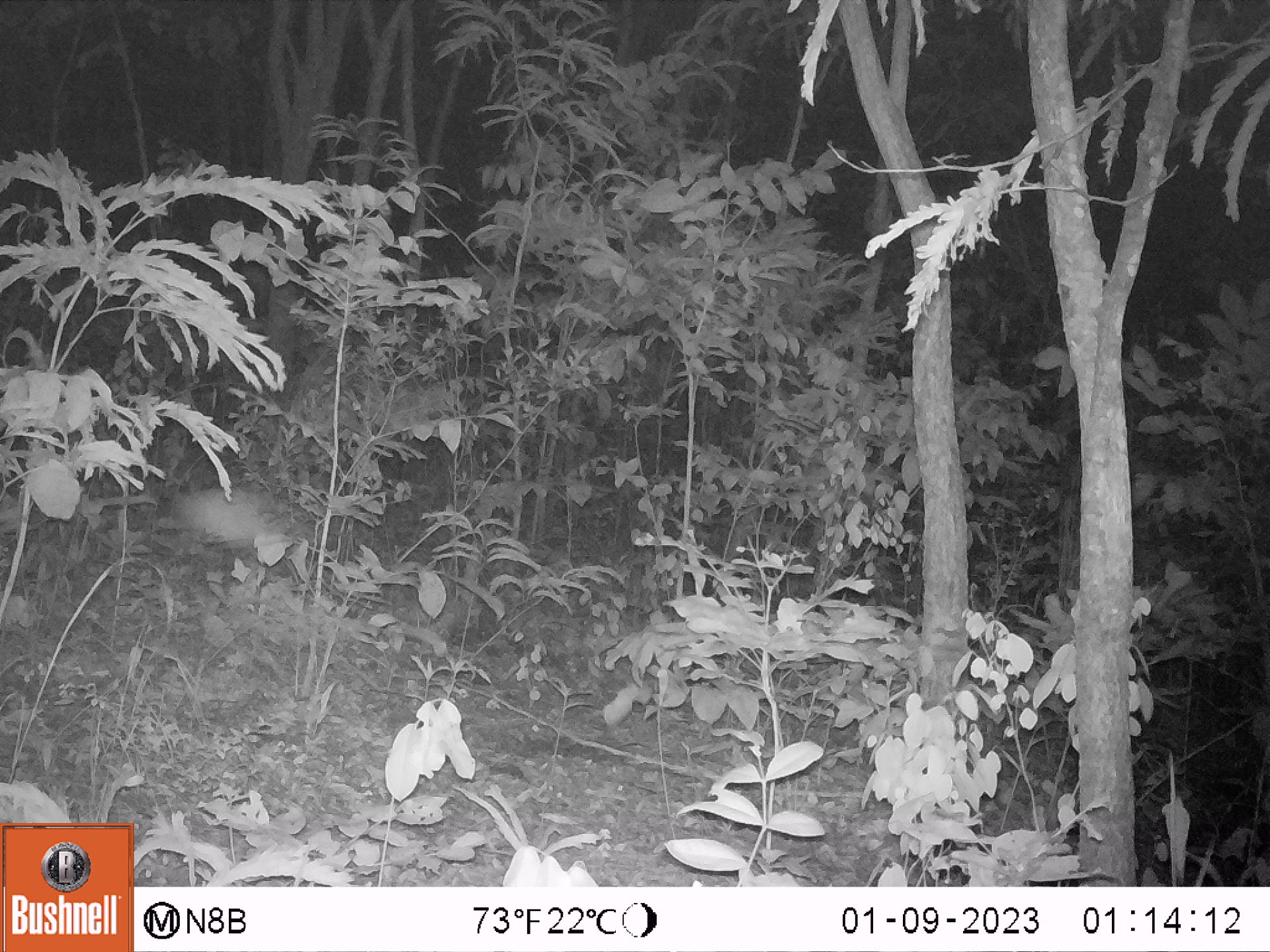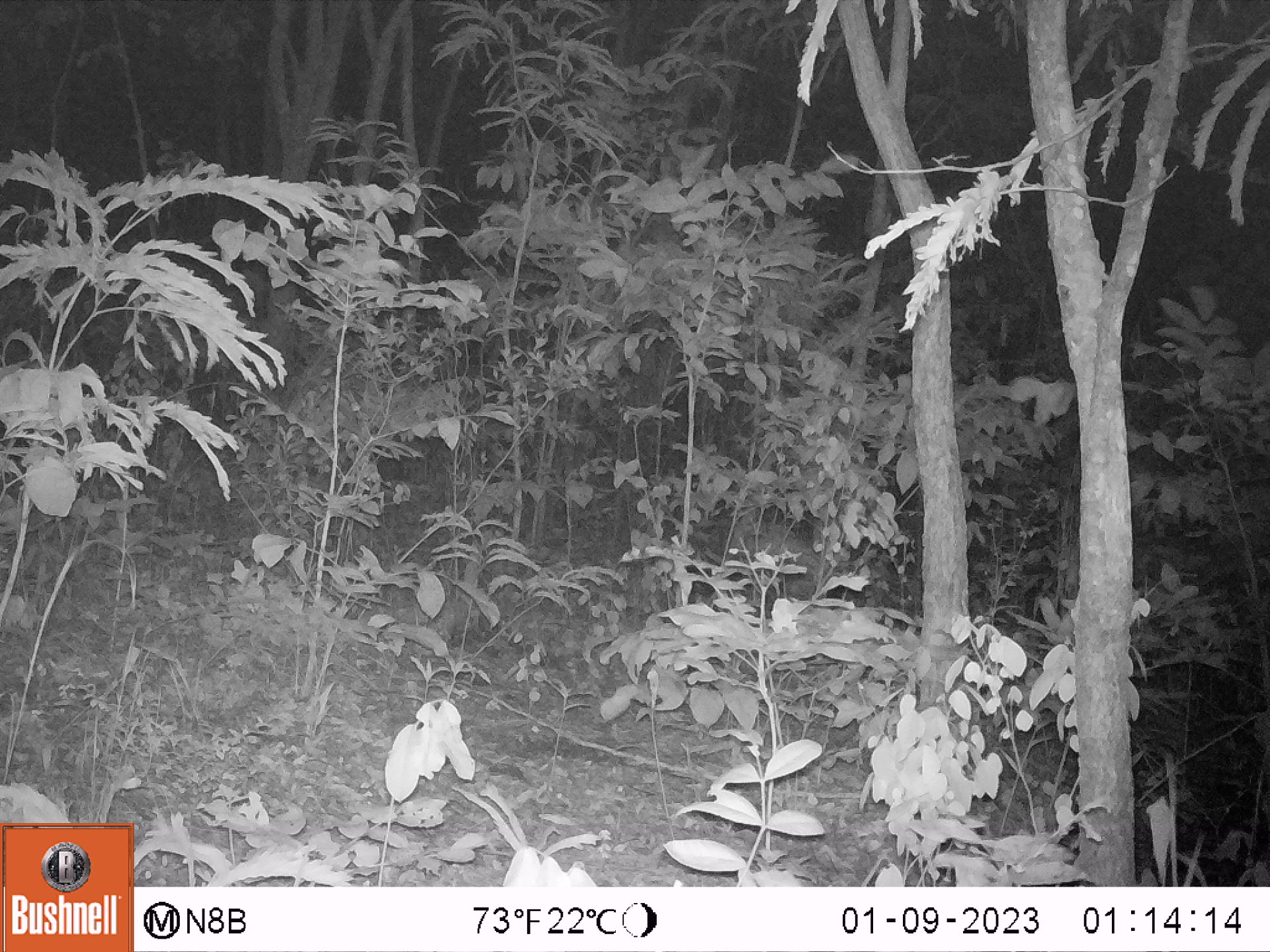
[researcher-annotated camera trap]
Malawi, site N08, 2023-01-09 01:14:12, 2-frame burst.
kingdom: Animalia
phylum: Chordata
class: Mammalia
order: Artiodactyla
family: Bovidae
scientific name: Antilopinae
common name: small antelope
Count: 1.